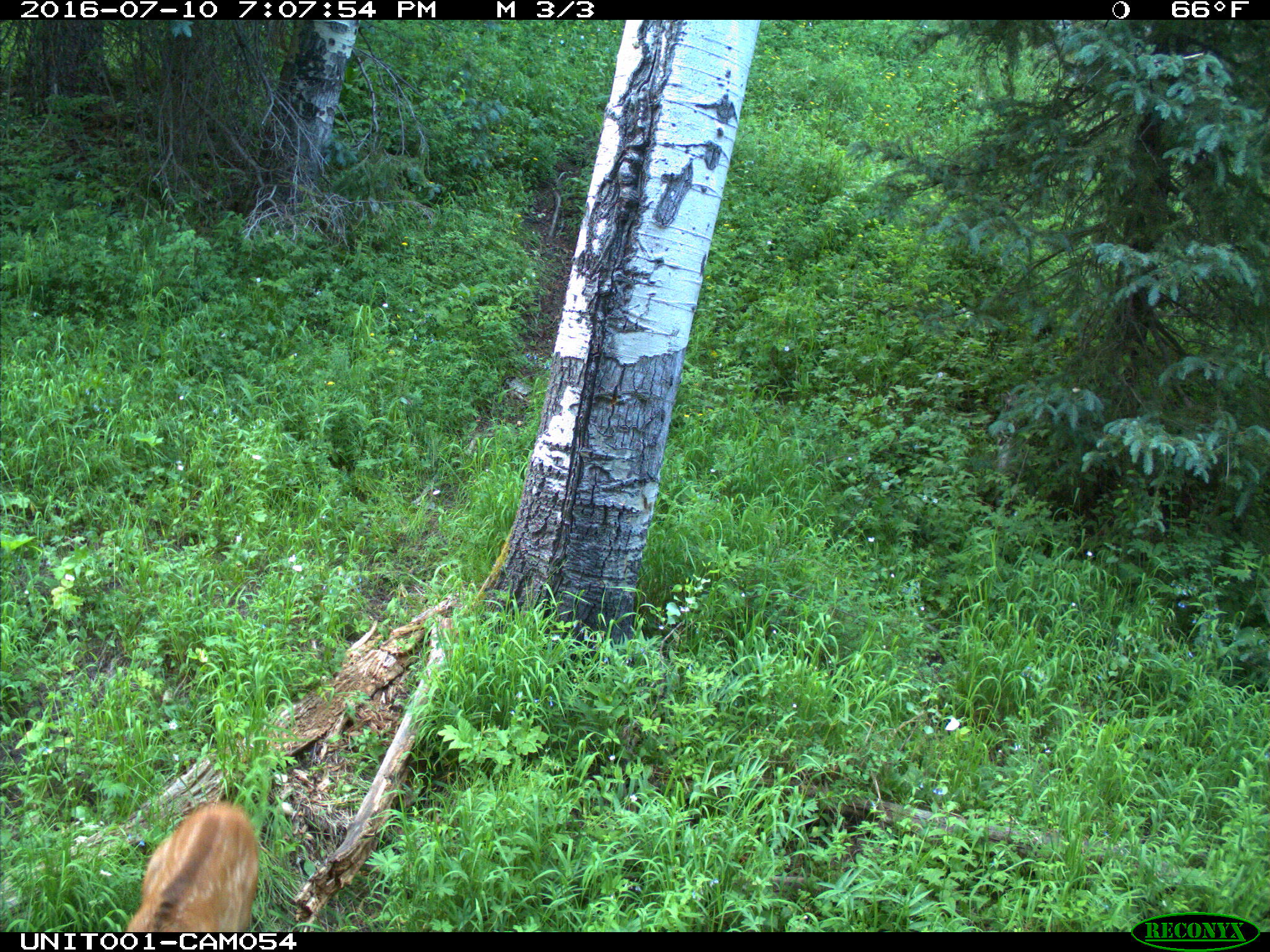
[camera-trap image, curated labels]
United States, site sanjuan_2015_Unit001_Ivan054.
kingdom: Animalia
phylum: Chordata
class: Mammalia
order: Artiodactyla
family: Cervidae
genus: Cervus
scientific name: Cervus elaphus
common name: red deer